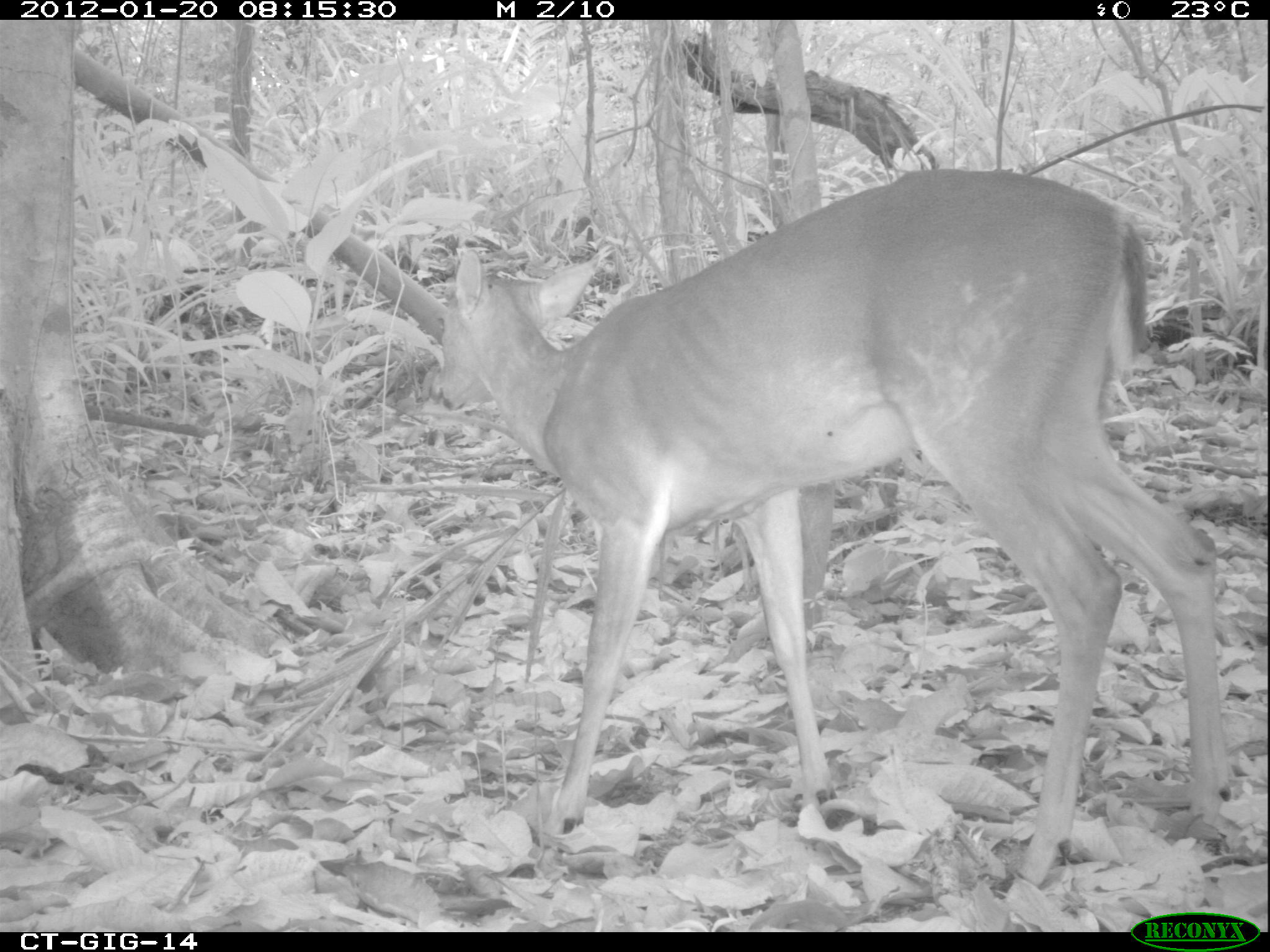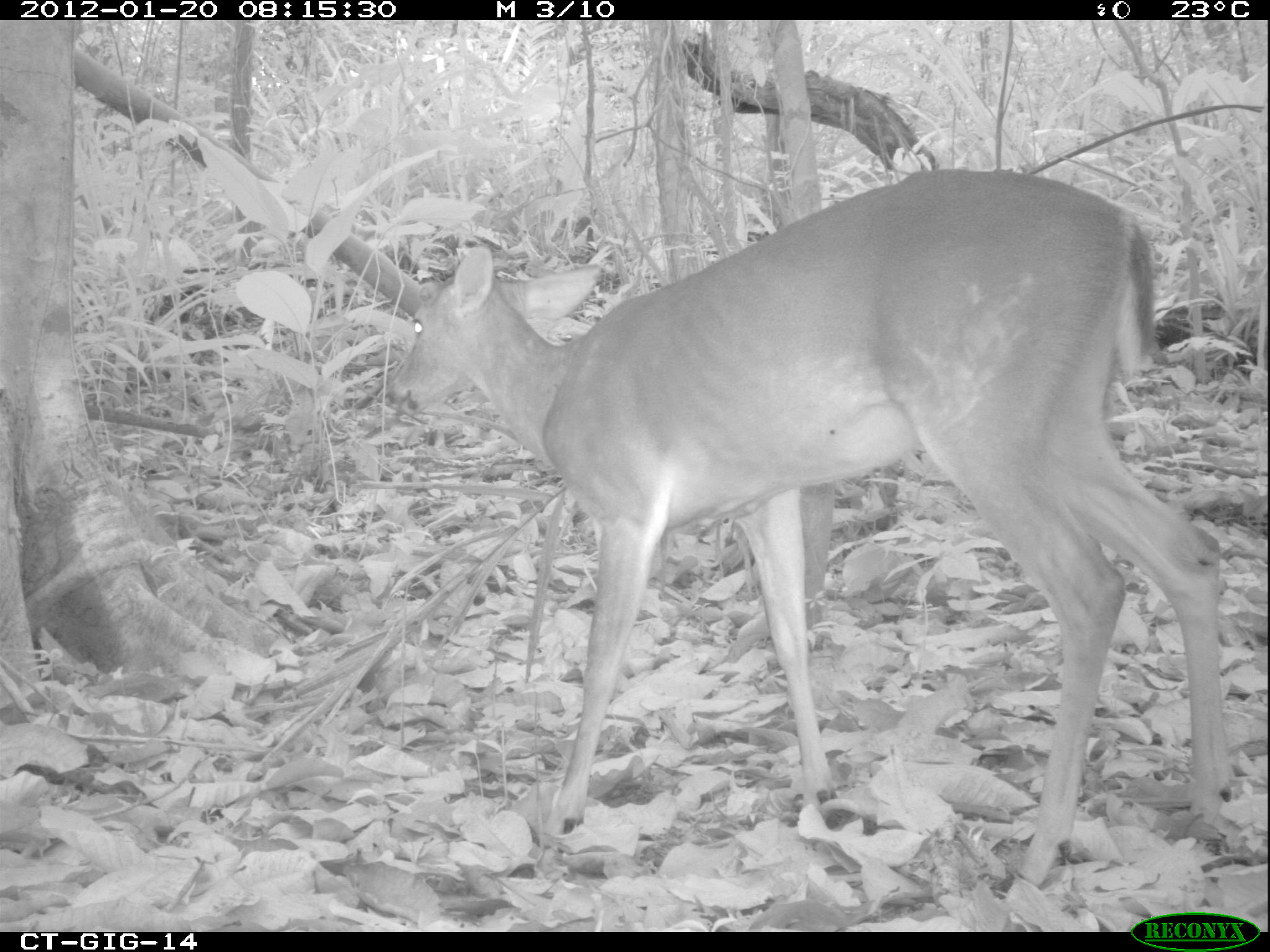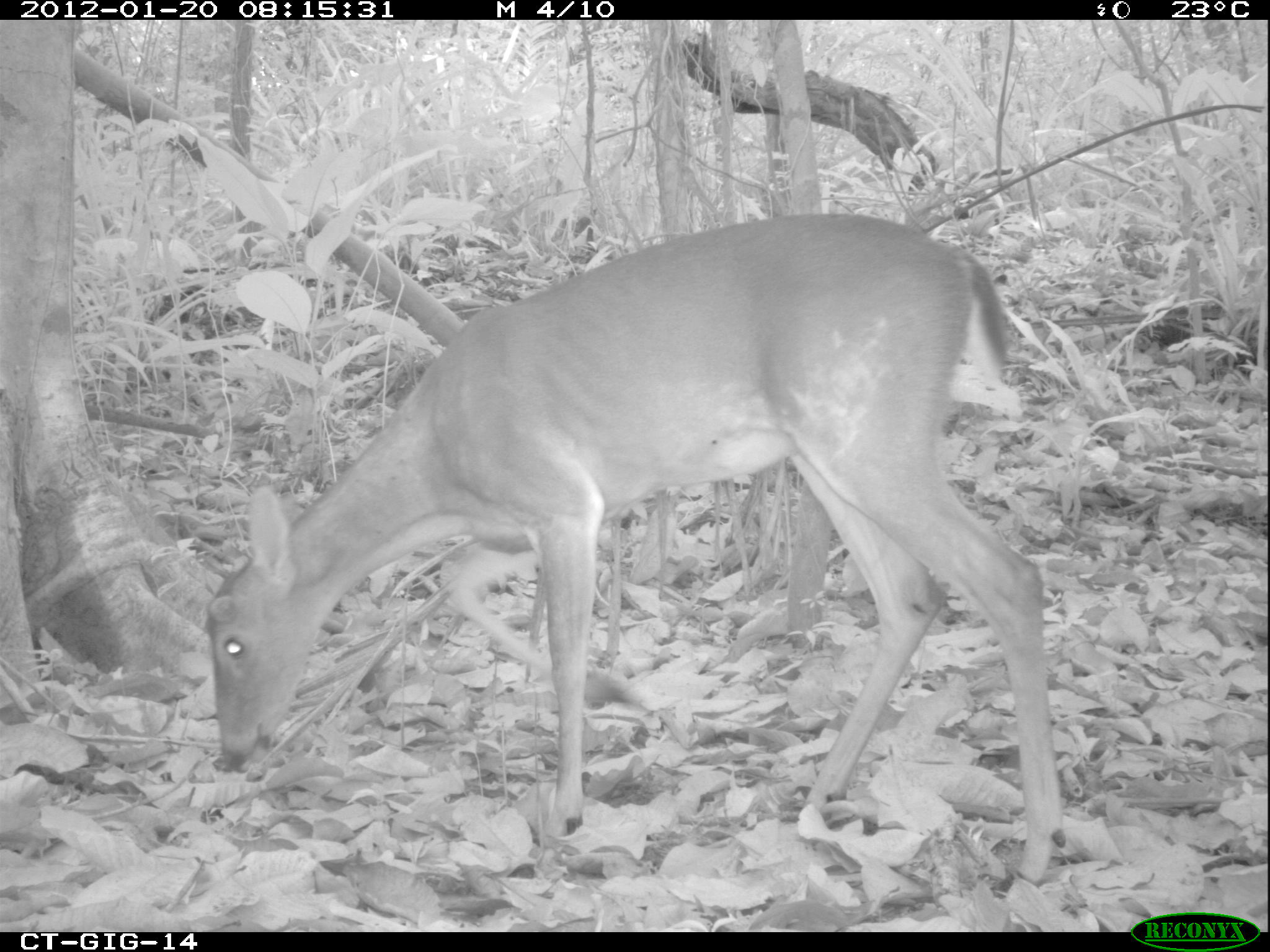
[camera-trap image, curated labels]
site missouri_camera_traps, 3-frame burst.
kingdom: Animalia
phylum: Chordata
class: Mammalia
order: Artiodactyla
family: Cervidae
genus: Odocoileus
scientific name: Odocoileus virginianus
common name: white-tailed deer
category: white tailed deer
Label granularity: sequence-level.